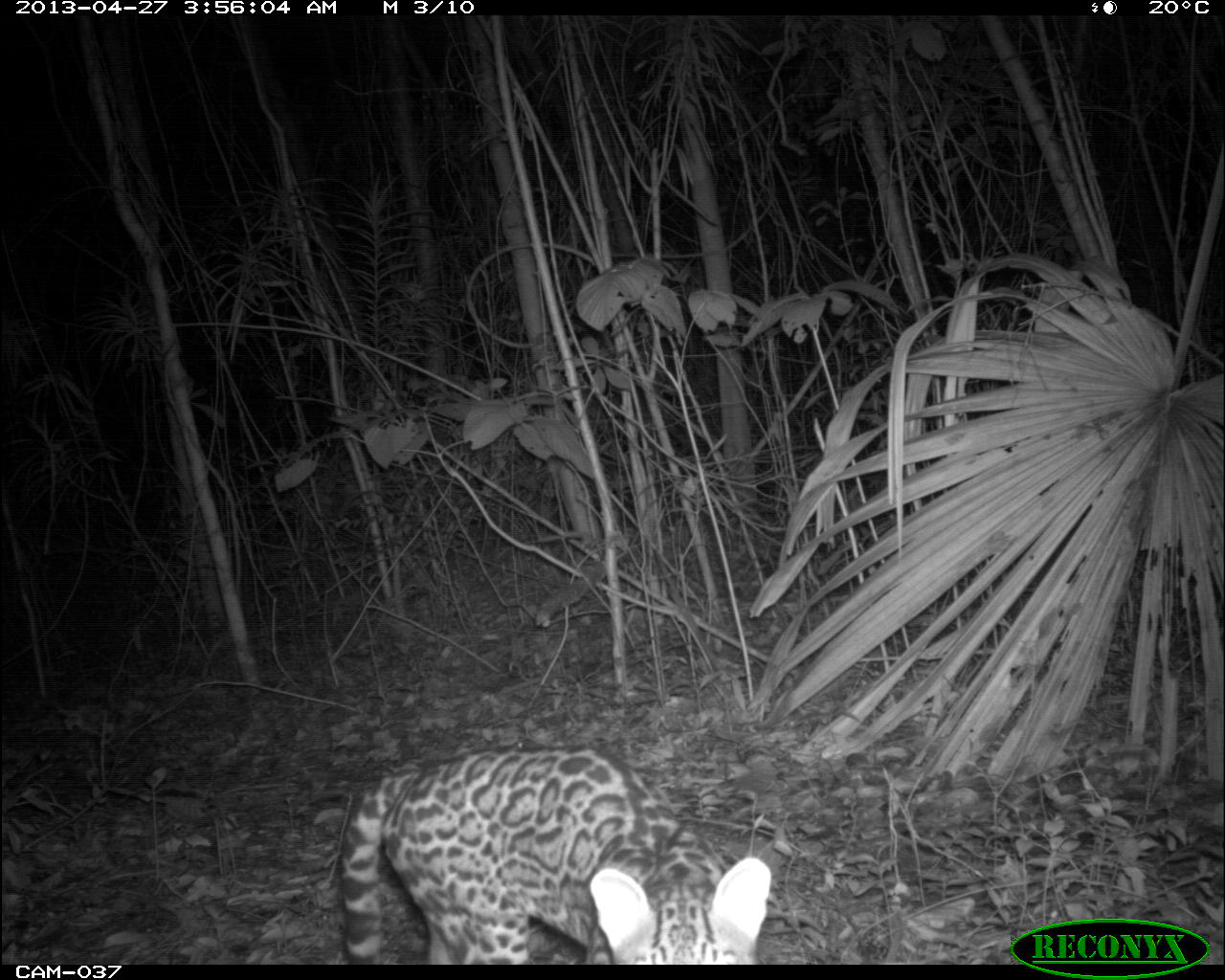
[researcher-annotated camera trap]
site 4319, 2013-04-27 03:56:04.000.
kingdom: Animalia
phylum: Chordata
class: Mammalia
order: Carnivora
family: Felidae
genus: Leopardus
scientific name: Leopardus pardalis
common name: ocelot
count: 1